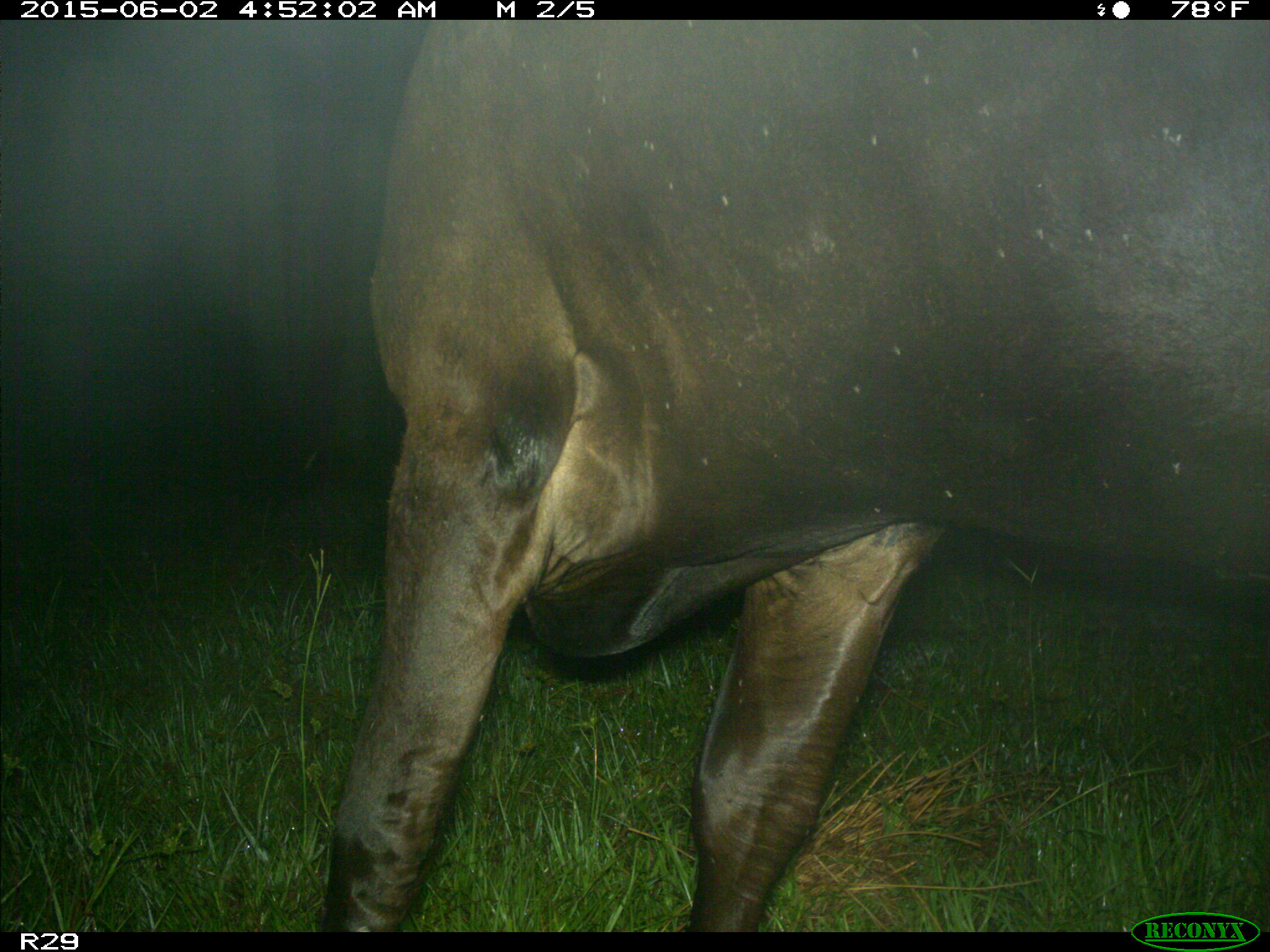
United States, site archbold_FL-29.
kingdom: Animalia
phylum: Chordata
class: Mammalia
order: Artiodactyla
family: Bovidae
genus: Bos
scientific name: Bos taurus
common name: domestic cow